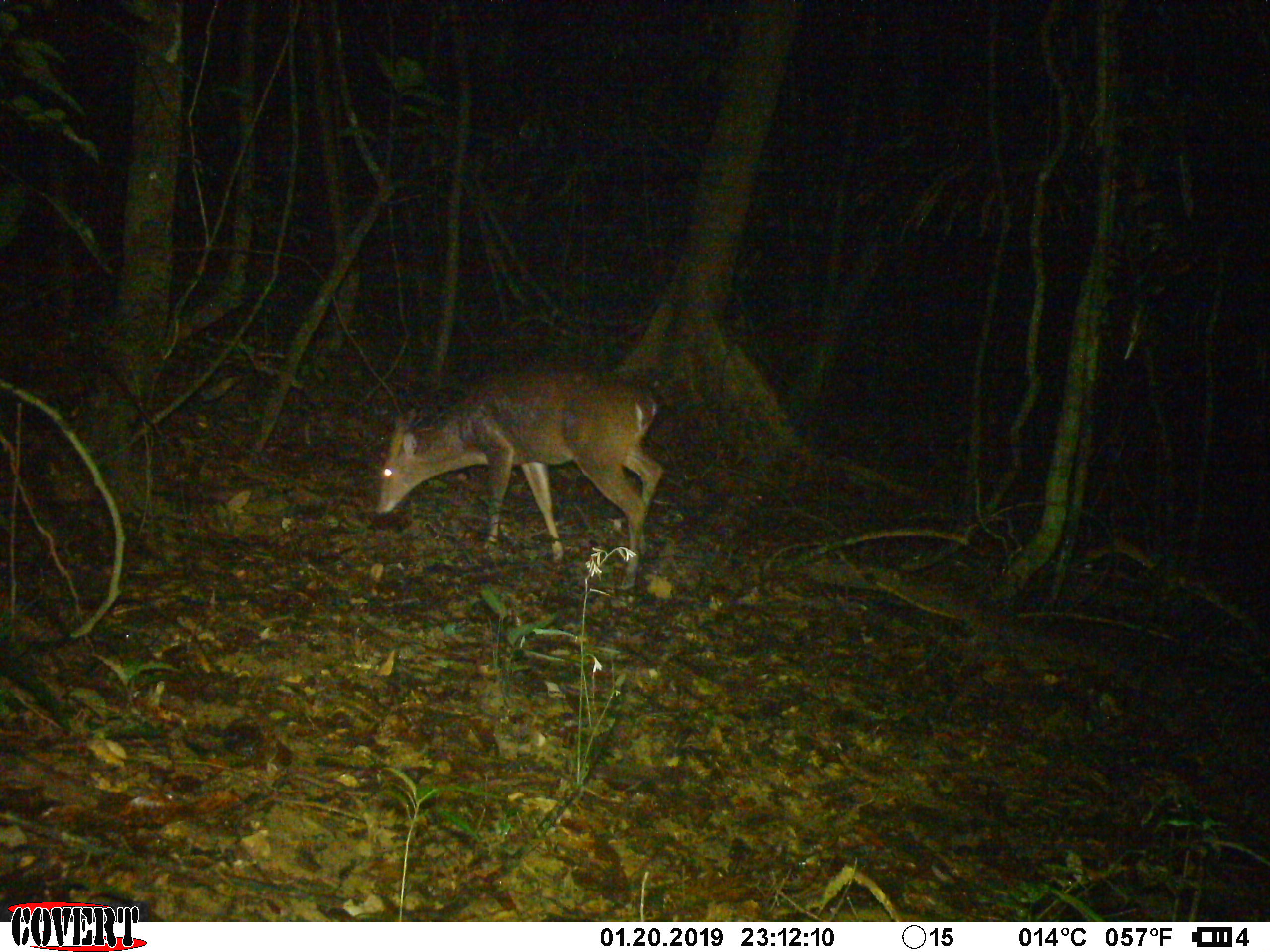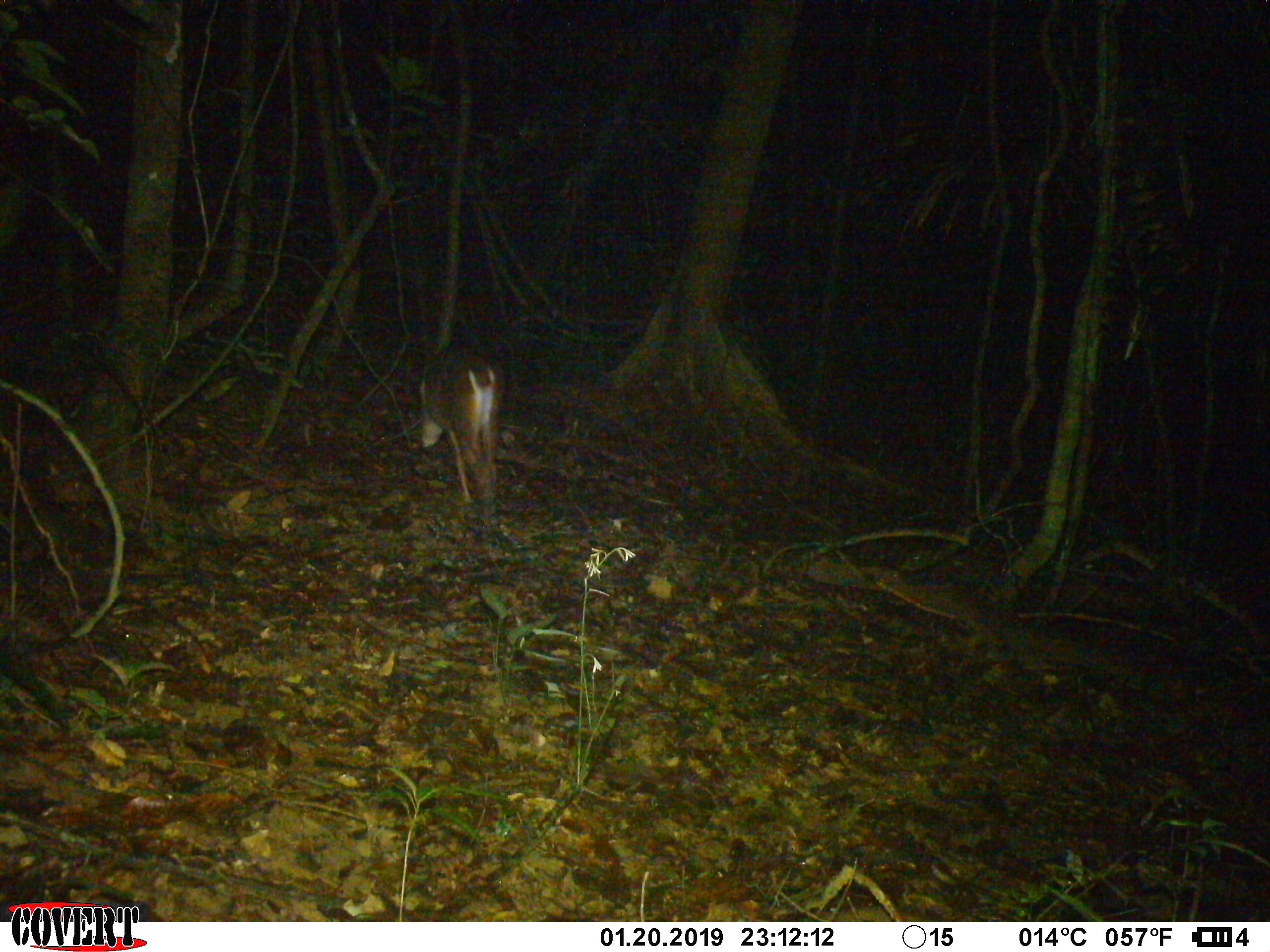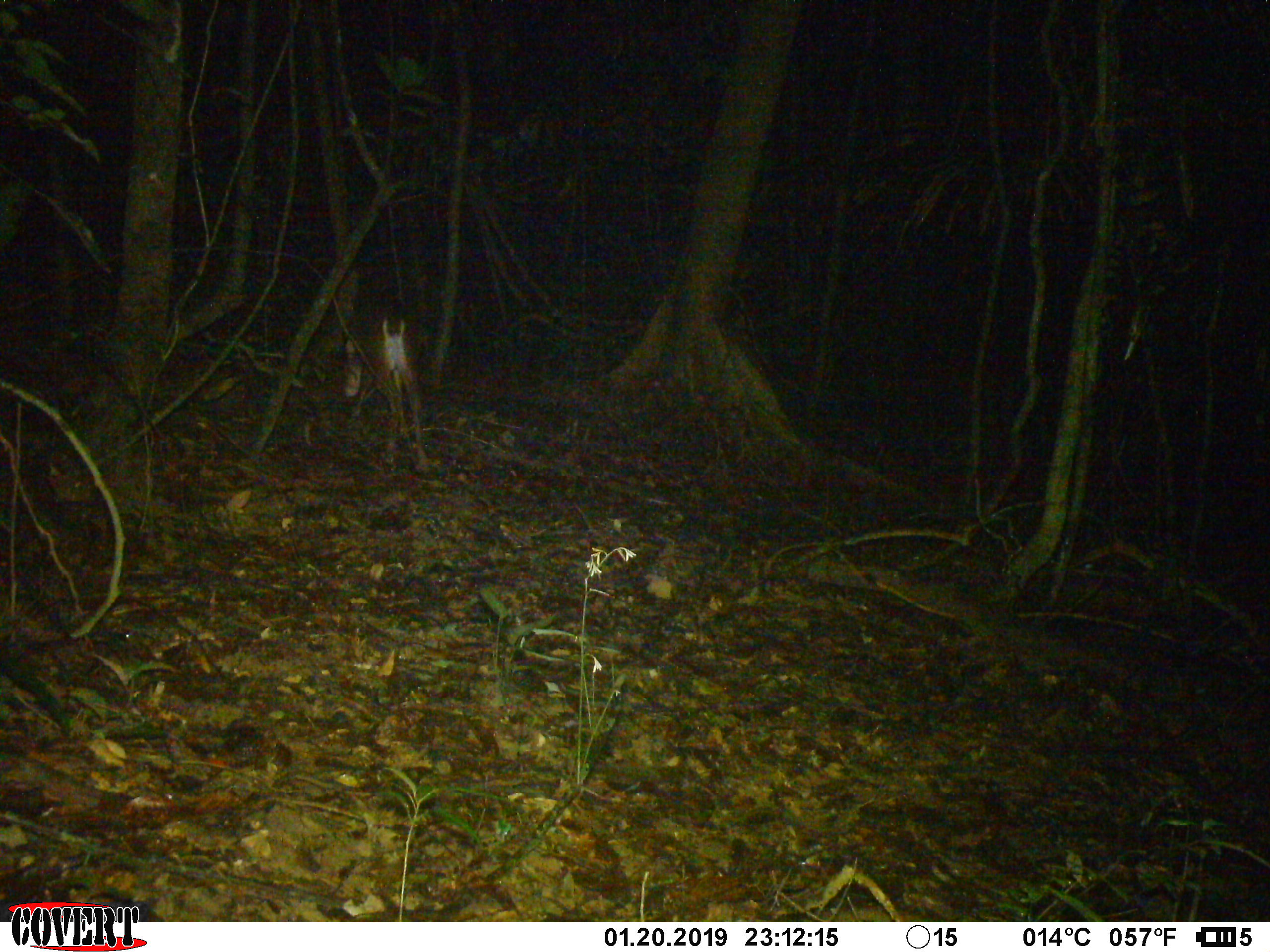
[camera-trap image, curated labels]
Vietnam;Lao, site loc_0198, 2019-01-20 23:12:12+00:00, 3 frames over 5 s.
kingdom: Animalia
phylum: Chordata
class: Mammalia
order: Artiodactyla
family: Cervidae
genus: Muntiacus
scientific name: Muntiacus vuquangensis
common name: large-antlered muntjac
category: large antlered muntjac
Large antlered muntjac (large-antlered muntjac) (Muntiacus vuquangensis). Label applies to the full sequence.